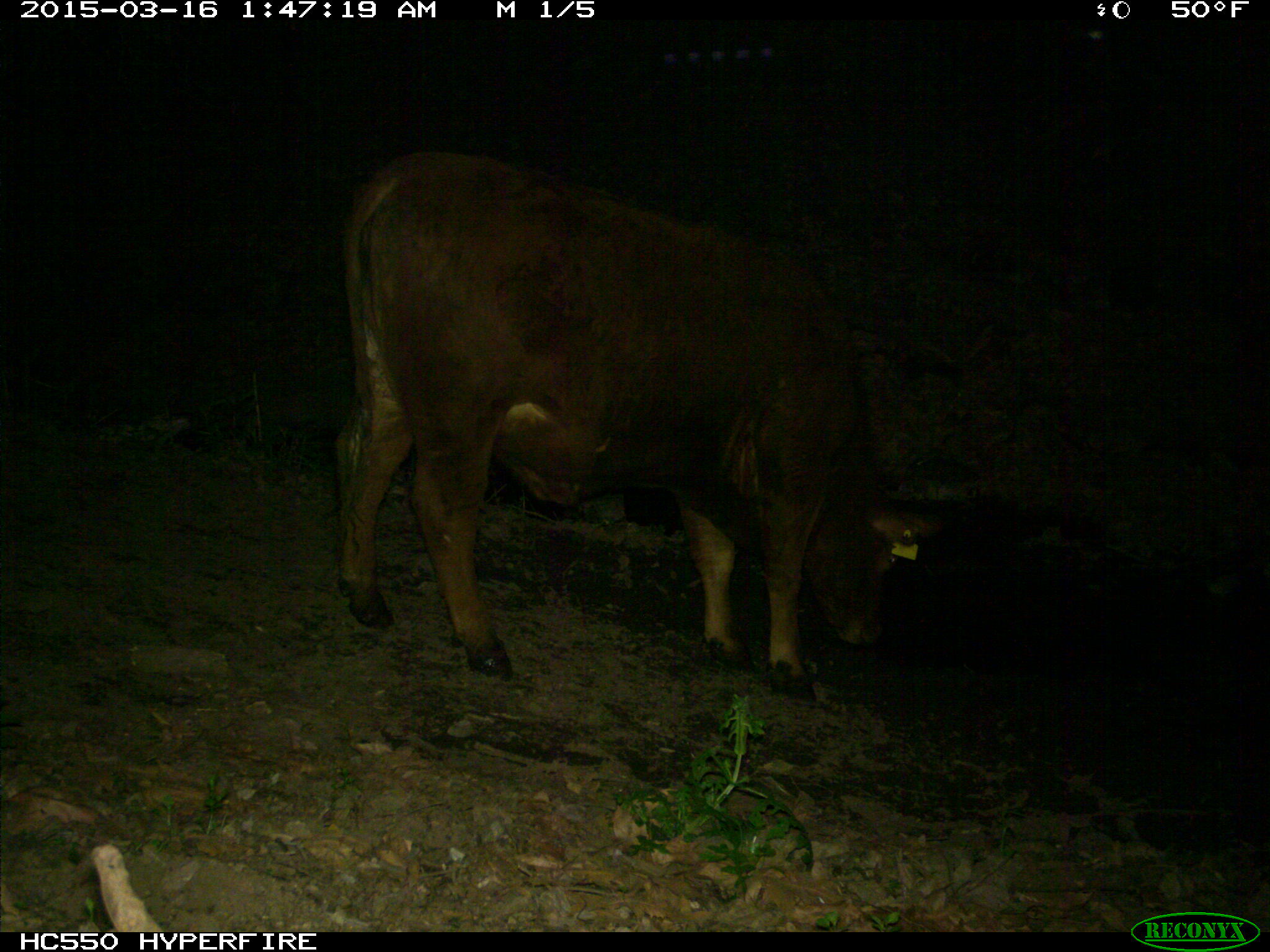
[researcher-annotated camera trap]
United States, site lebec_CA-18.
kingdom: Animalia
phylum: Chordata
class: Mammalia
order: Artiodactyla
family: Bovidae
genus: Bos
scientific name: Bos taurus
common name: domestic cow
Bos taurus (domestic cow).